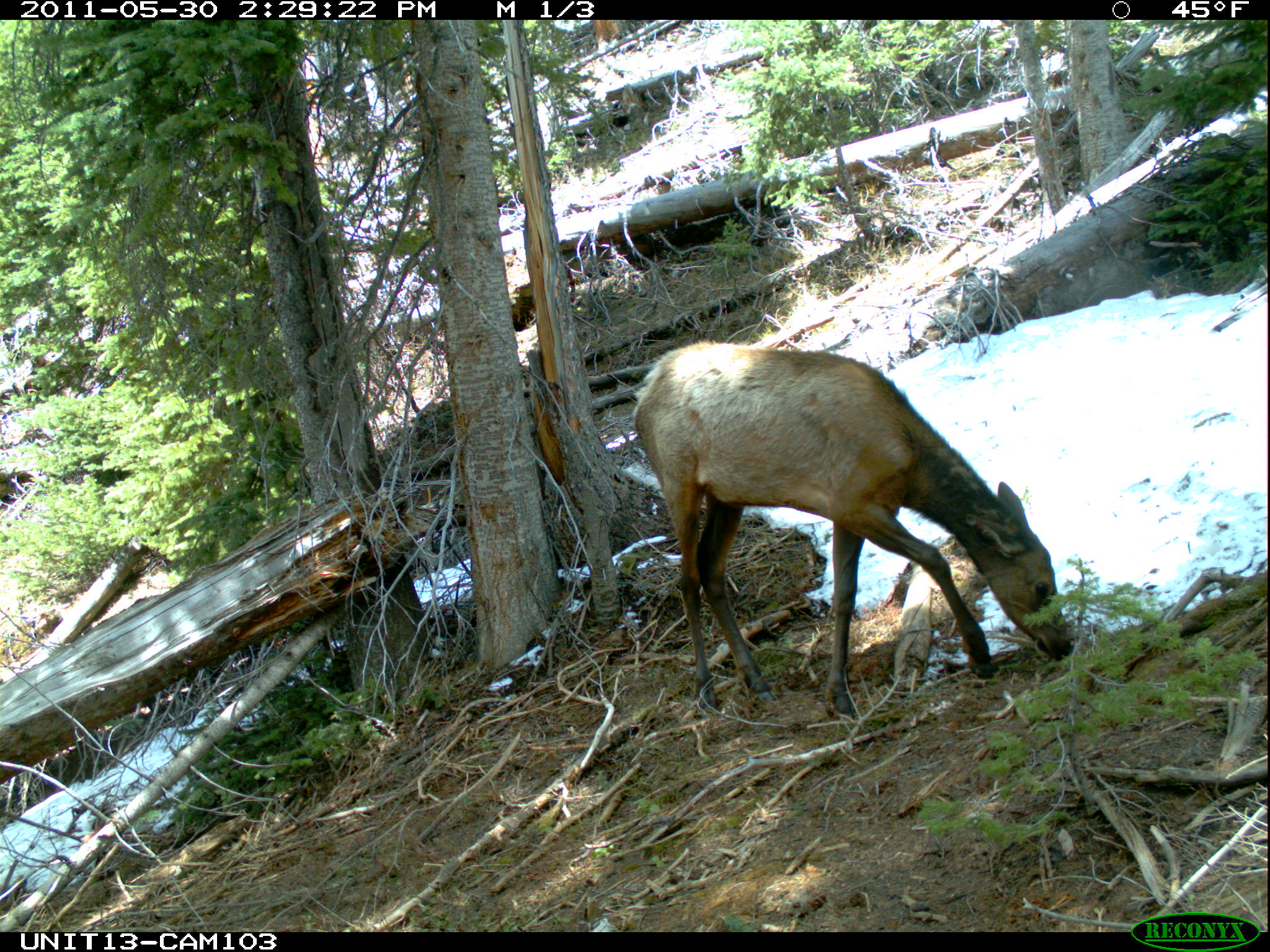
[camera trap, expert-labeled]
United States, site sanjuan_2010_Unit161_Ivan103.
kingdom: Animalia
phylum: Chordata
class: Mammalia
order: Artiodactyla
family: Cervidae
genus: Cervus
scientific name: Cervus elaphus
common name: red deer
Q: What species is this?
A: Cervus elaphus (red deer).